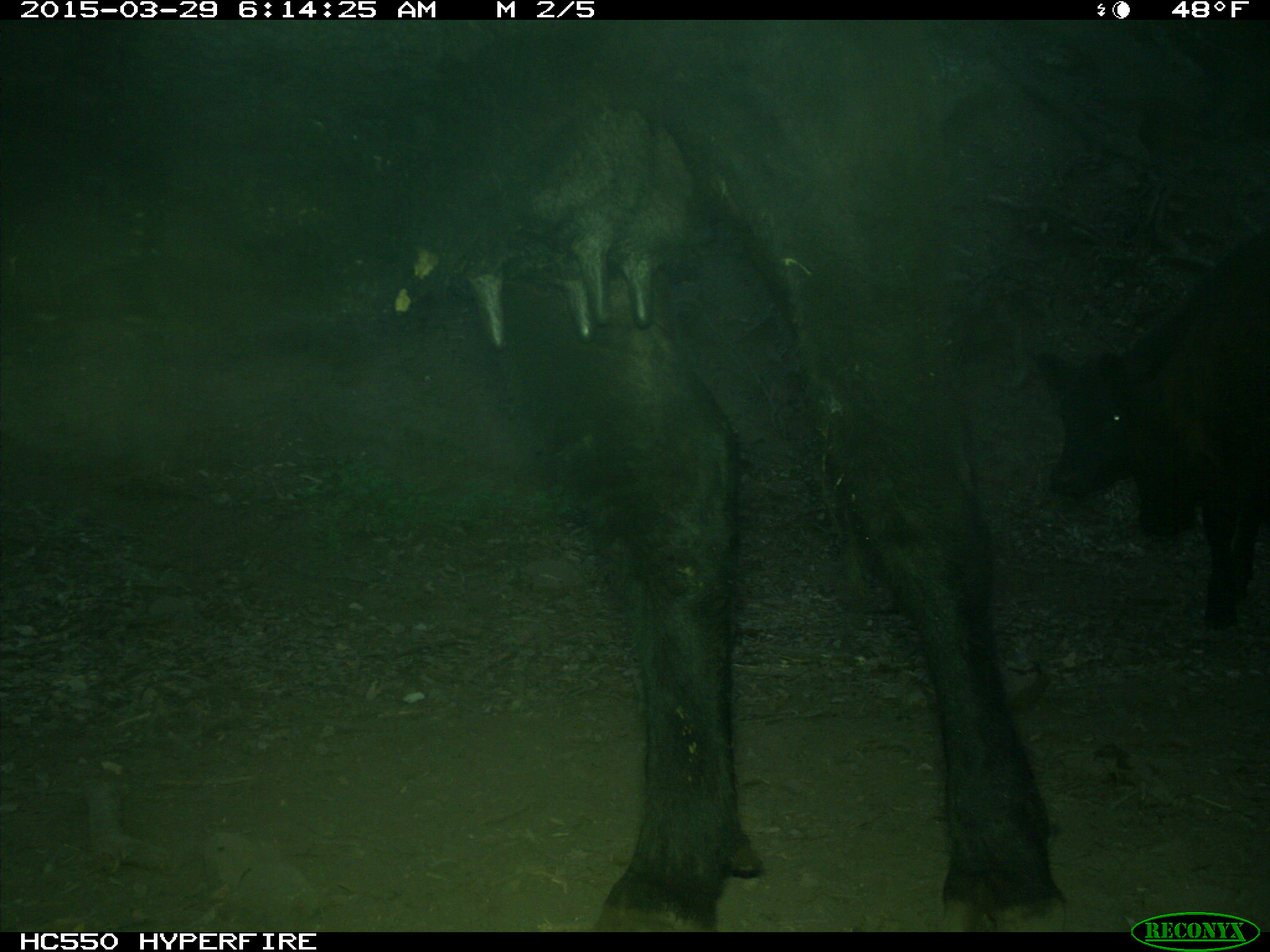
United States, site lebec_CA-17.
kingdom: Animalia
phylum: Chordata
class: Mammalia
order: Artiodactyla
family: Bovidae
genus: Bos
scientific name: Bos taurus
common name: domestic cow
Bos taurus (domestic cow).